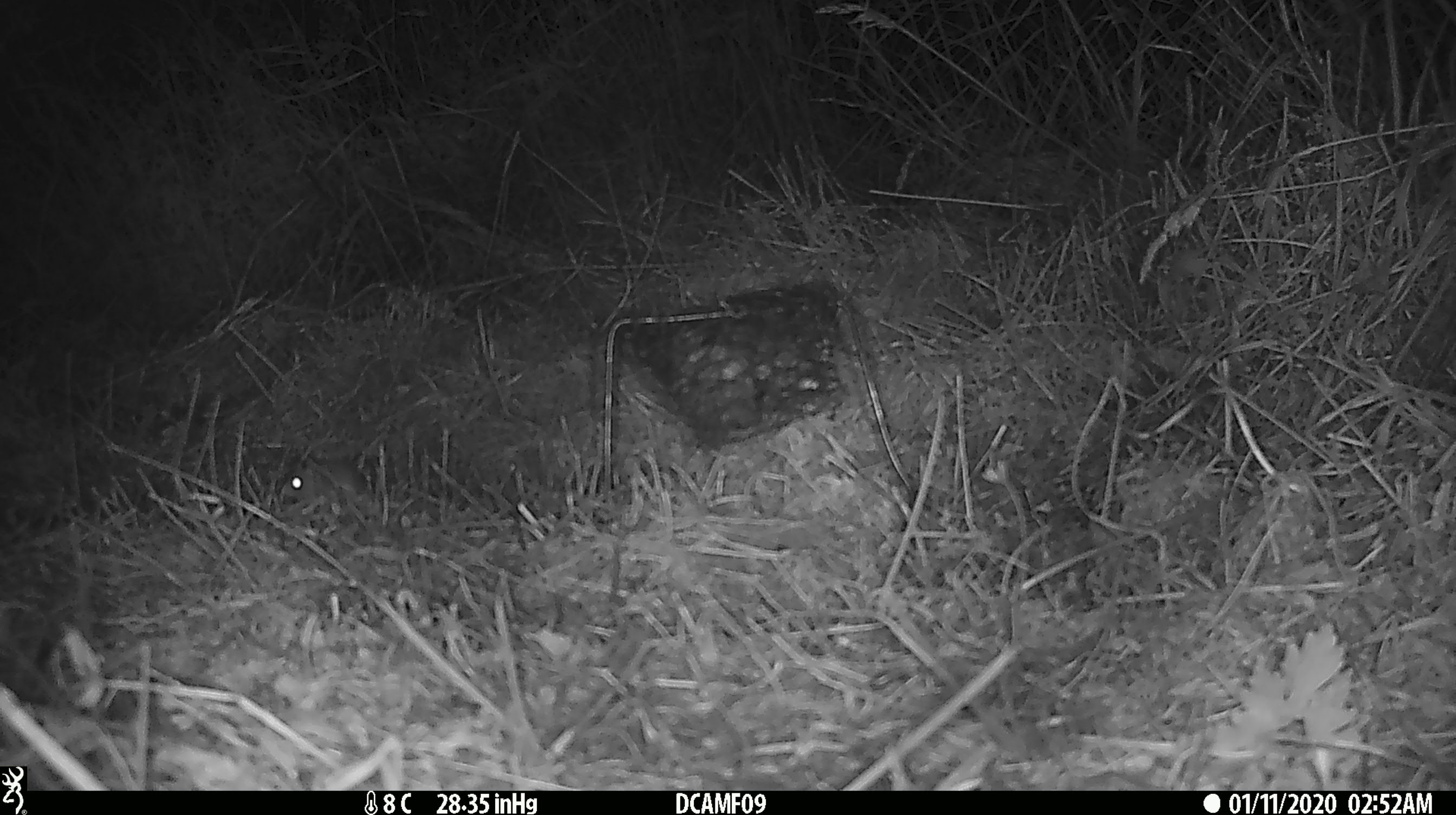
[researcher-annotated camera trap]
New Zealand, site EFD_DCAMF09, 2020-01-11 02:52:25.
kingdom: Animalia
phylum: Chordata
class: Mammalia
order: Rodentia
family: Muridae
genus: Mus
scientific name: Mus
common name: mouse